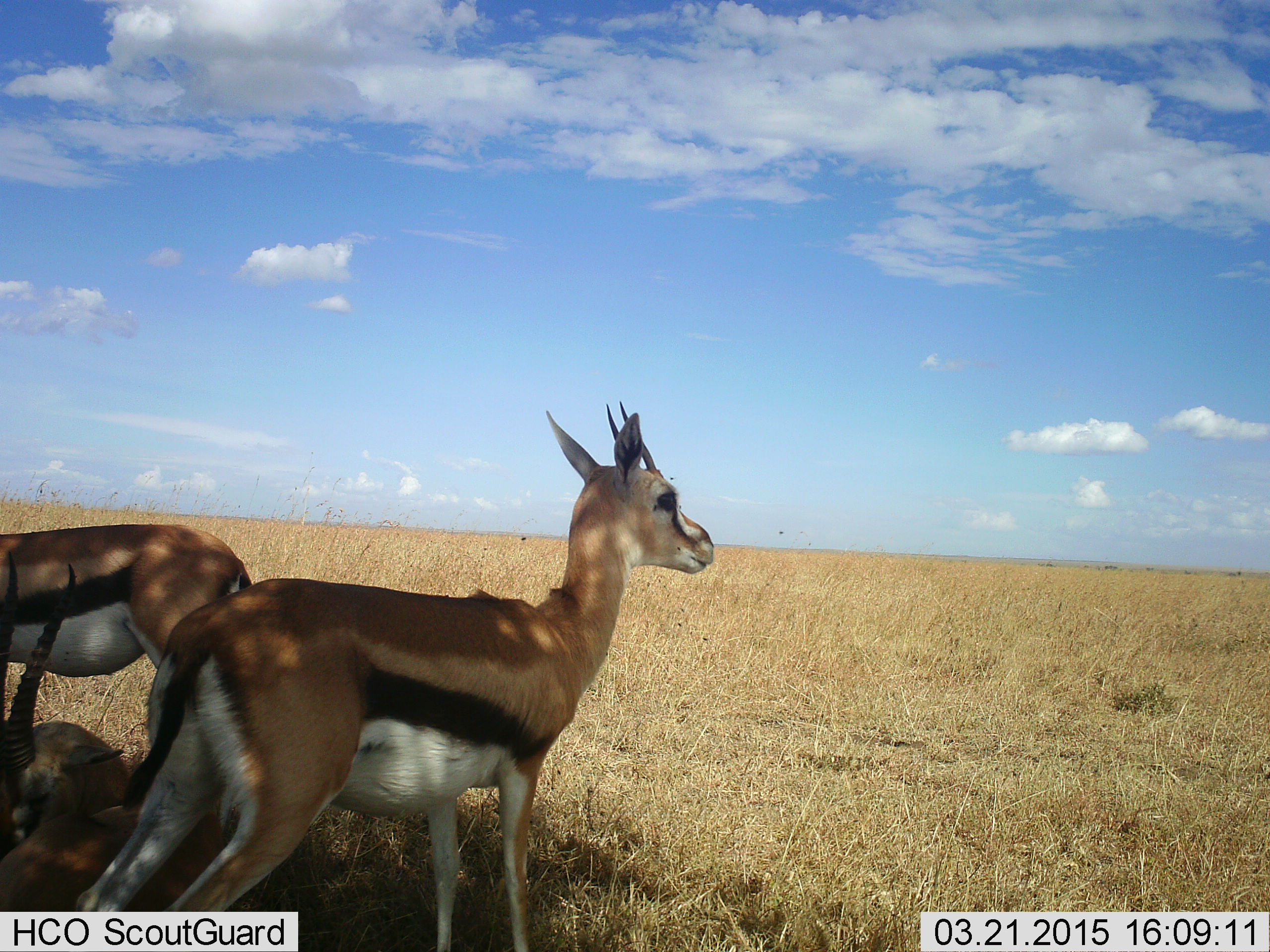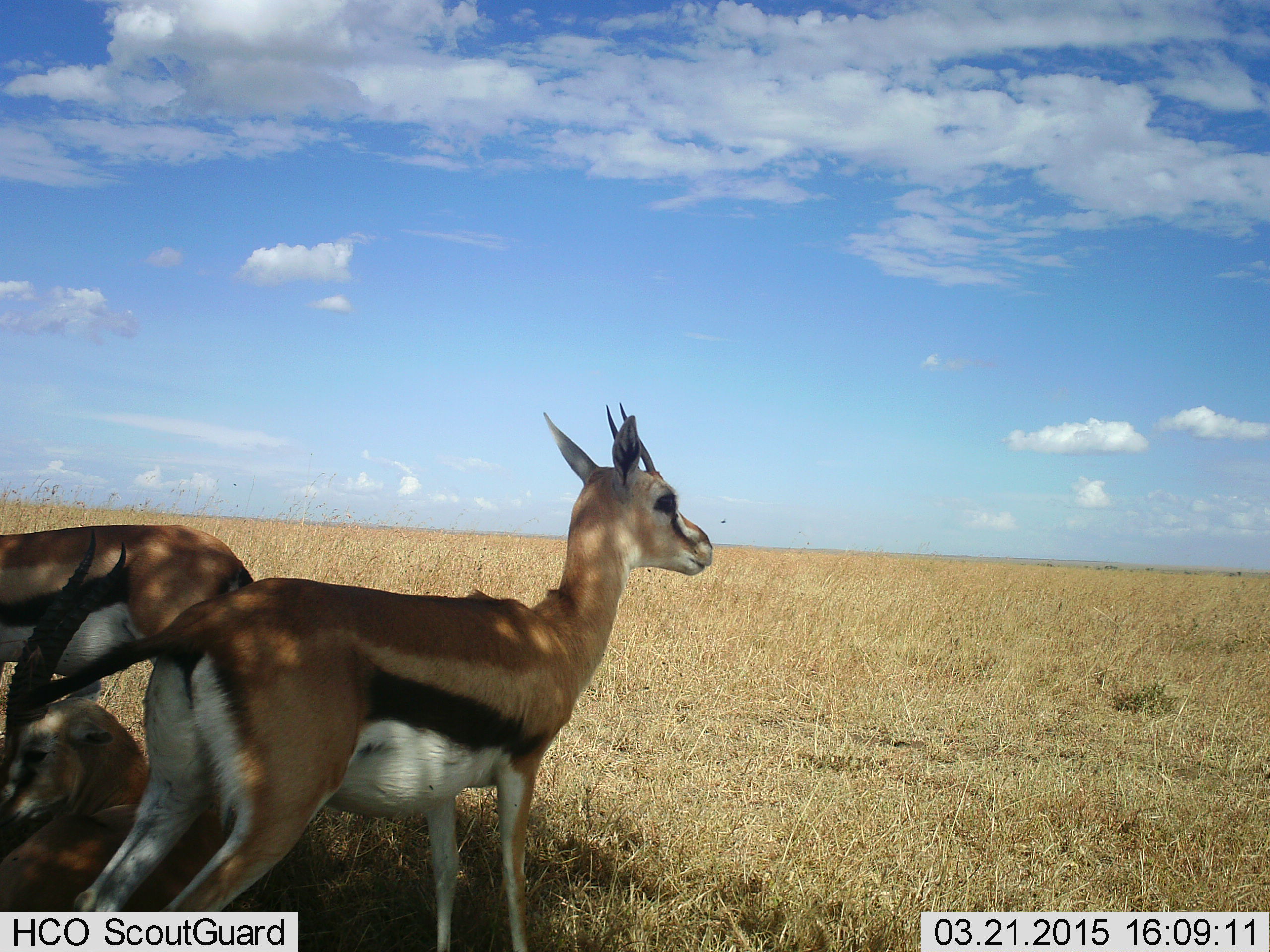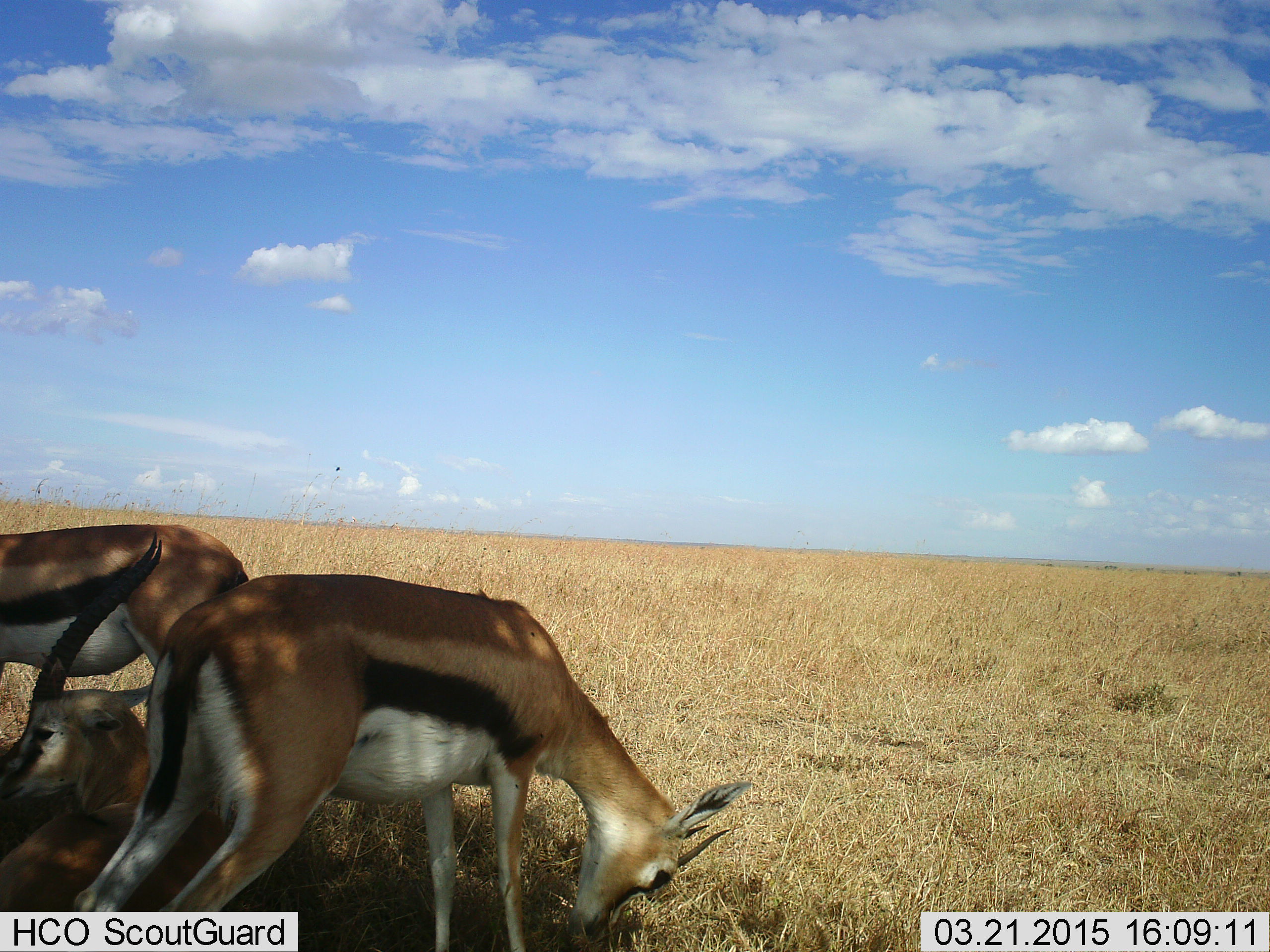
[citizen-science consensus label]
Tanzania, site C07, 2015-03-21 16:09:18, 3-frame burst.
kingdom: Animalia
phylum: Chordata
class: Mammalia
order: Artiodactyla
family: Bovidae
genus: Eudorcas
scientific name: Eudorcas thomsonii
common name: thomson's gazelle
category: gazellethomsons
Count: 3.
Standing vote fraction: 70%.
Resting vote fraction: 70%.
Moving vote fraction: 0%.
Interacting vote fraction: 0%.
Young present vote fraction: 0%.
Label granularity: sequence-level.